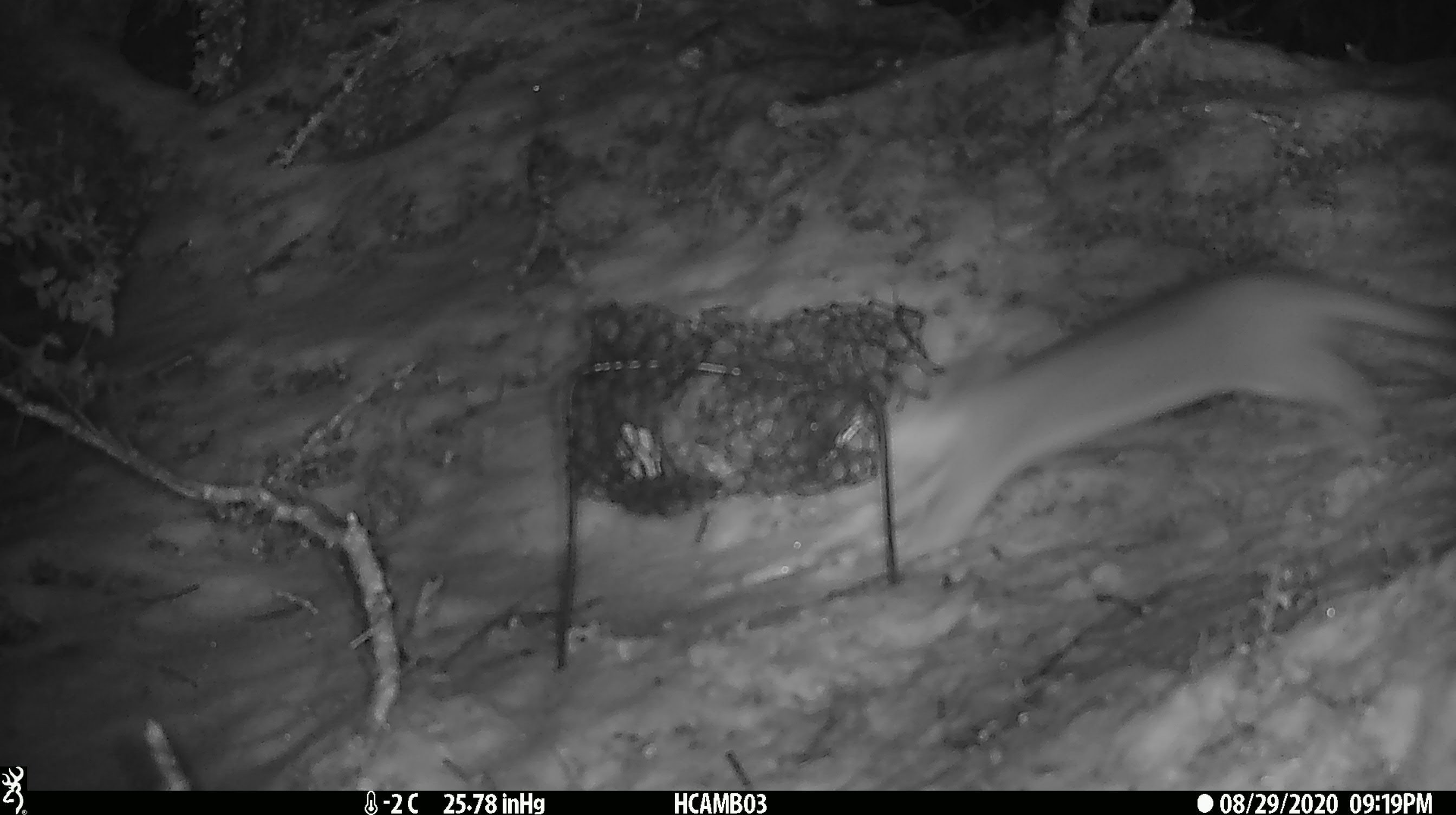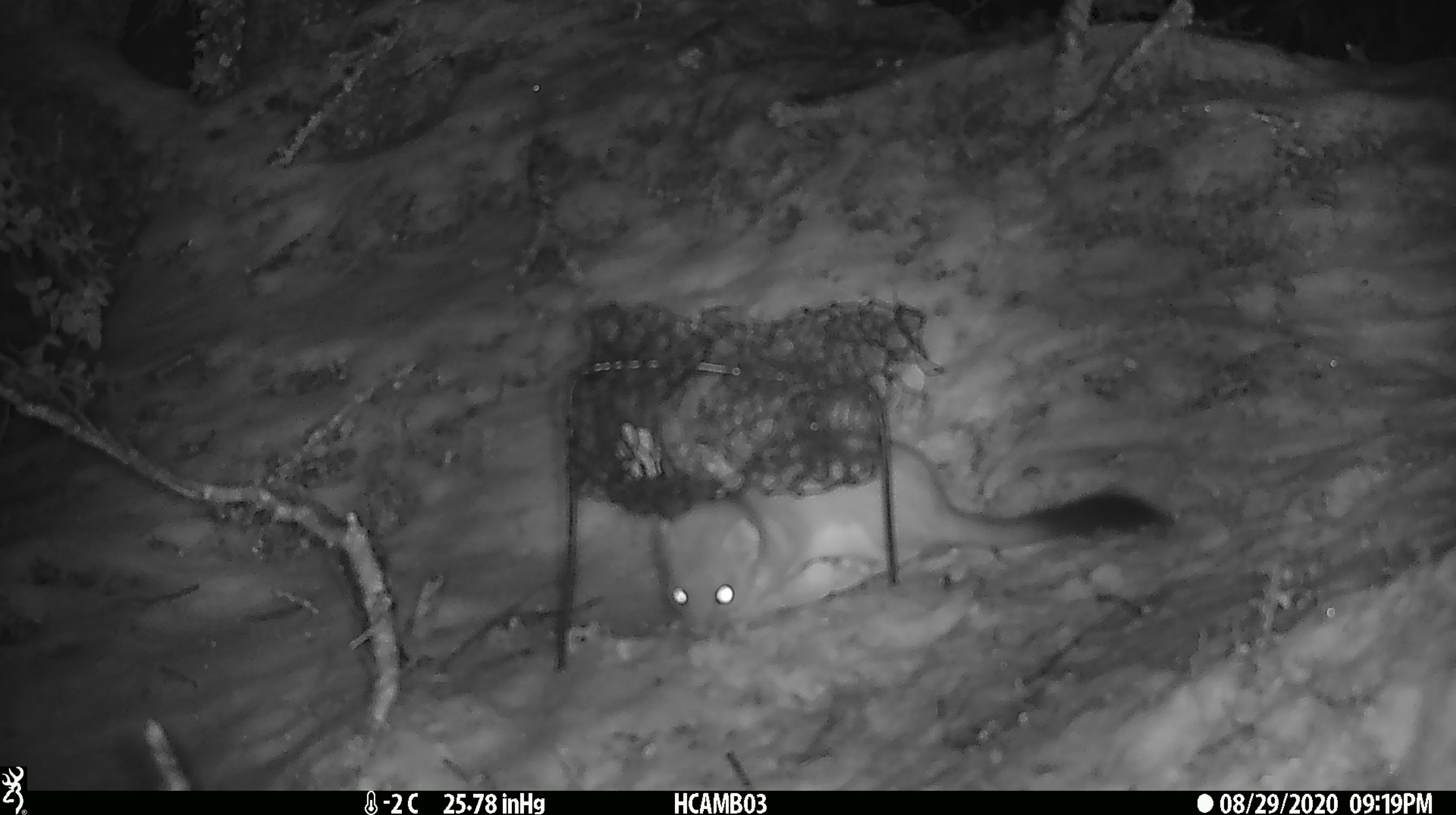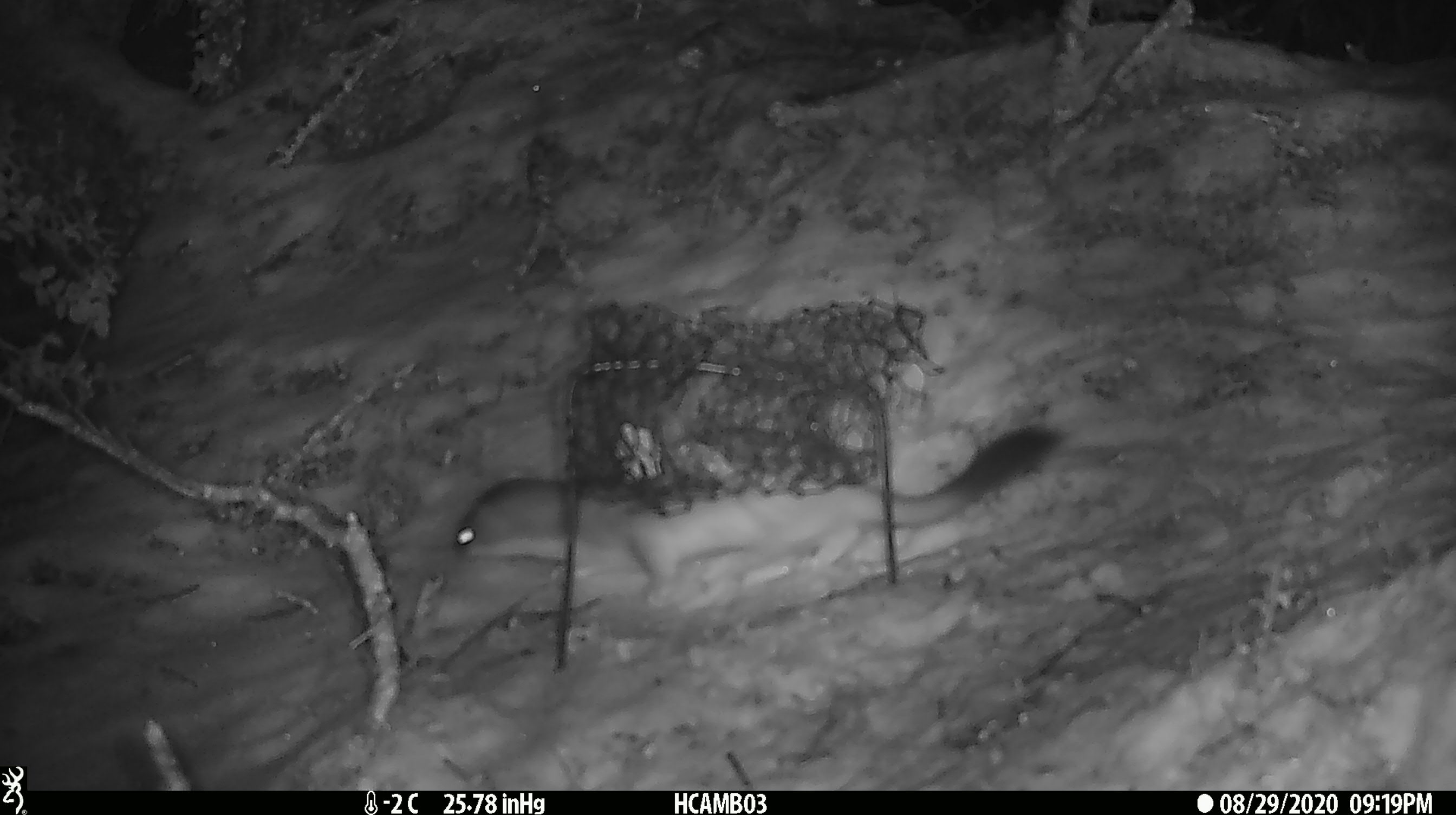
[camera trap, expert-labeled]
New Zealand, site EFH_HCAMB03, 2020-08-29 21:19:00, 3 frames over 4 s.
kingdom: Animalia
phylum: Chordata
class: Mammalia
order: Carnivora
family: Mustelidae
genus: Mustela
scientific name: Mustela erminea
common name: stoat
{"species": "stoat (Mustela erminea)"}